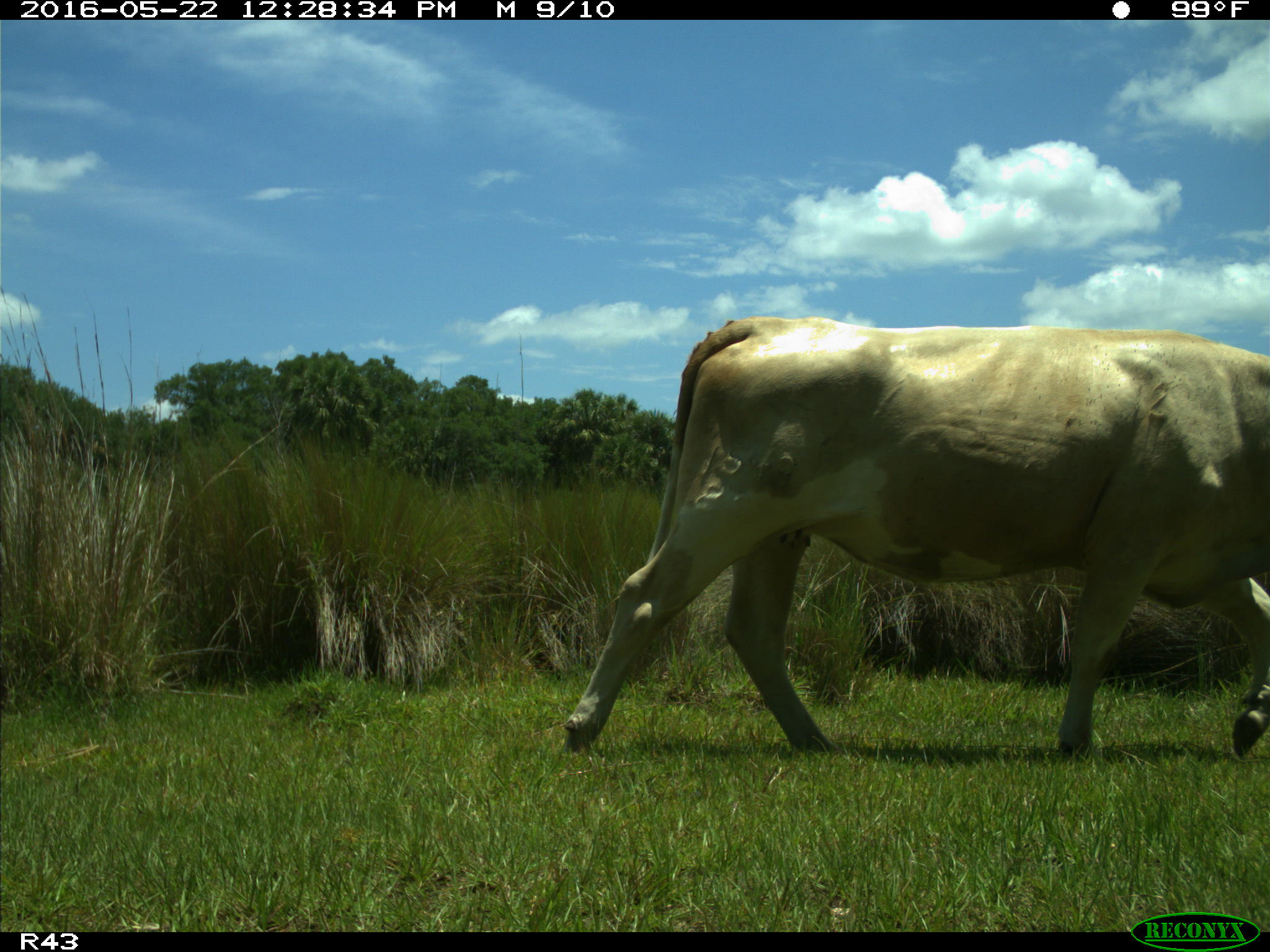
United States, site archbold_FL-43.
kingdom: Animalia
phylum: Chordata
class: Mammalia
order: Artiodactyla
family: Bovidae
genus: Bos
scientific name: Bos taurus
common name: domestic cow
Bos taurus (domestic cow).